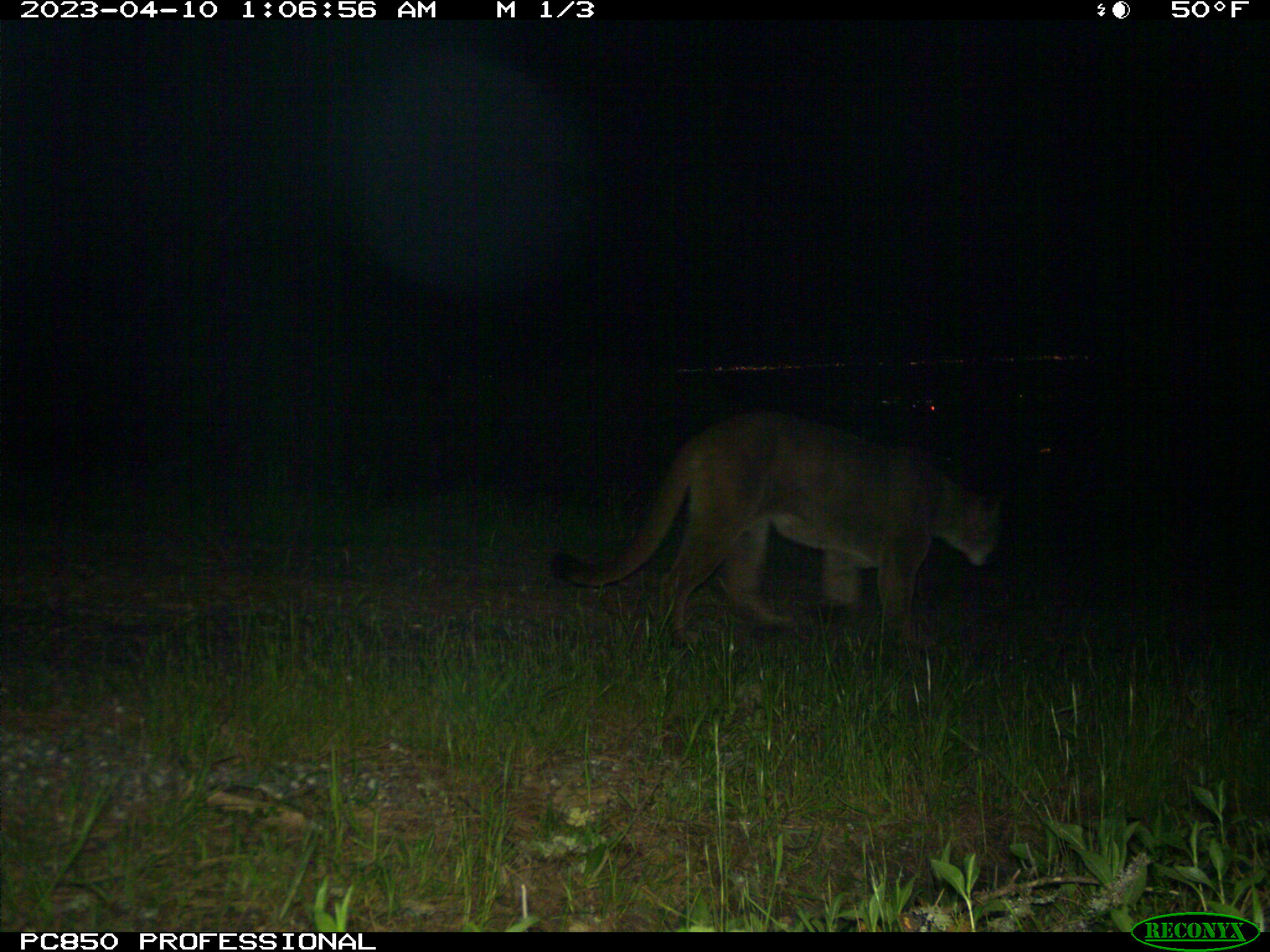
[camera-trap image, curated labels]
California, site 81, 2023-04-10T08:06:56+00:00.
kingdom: Animalia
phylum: Chordata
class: Mammalia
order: Carnivora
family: Felidae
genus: Puma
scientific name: Puma concolor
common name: puma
Puma (Puma concolor).